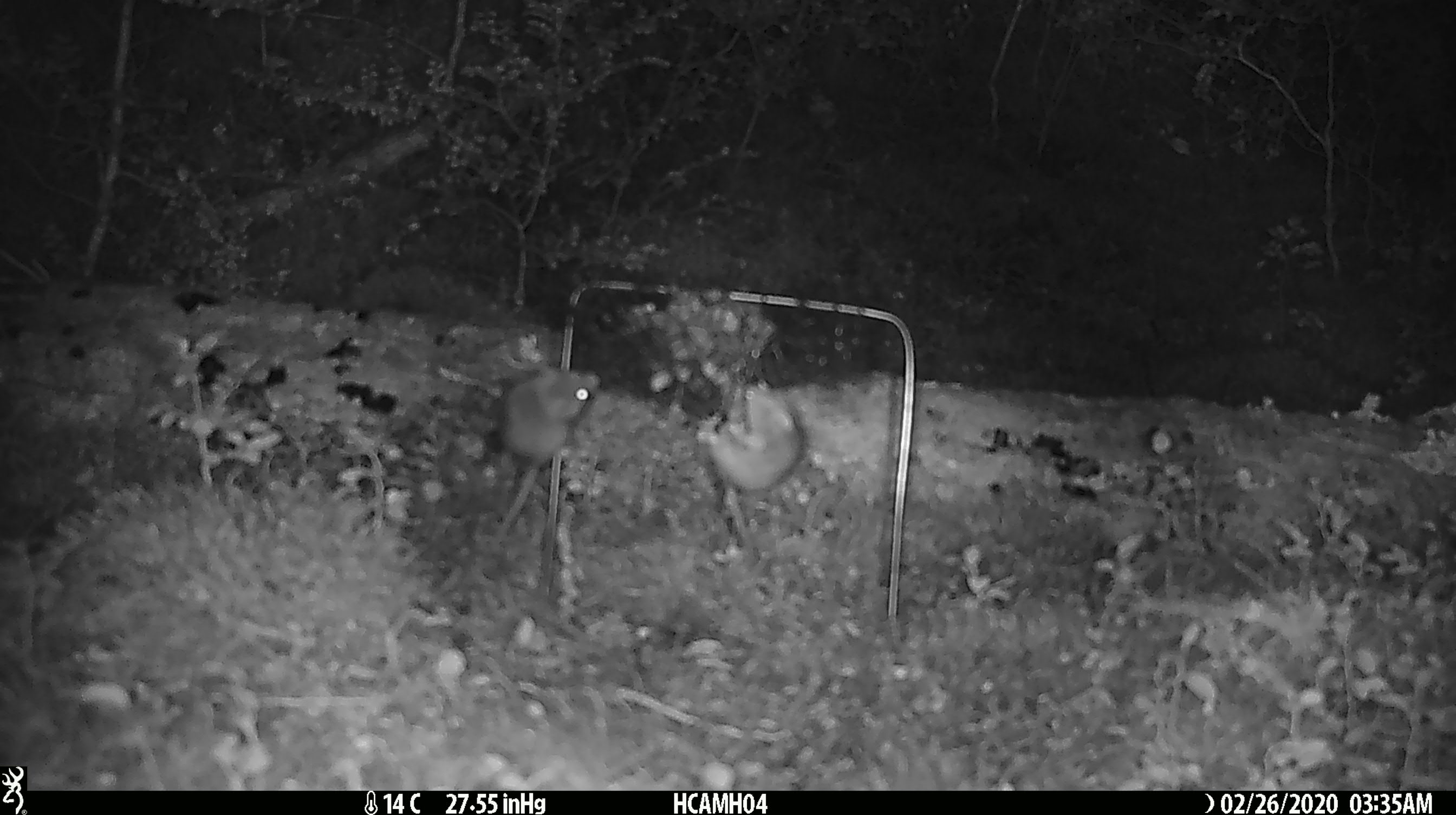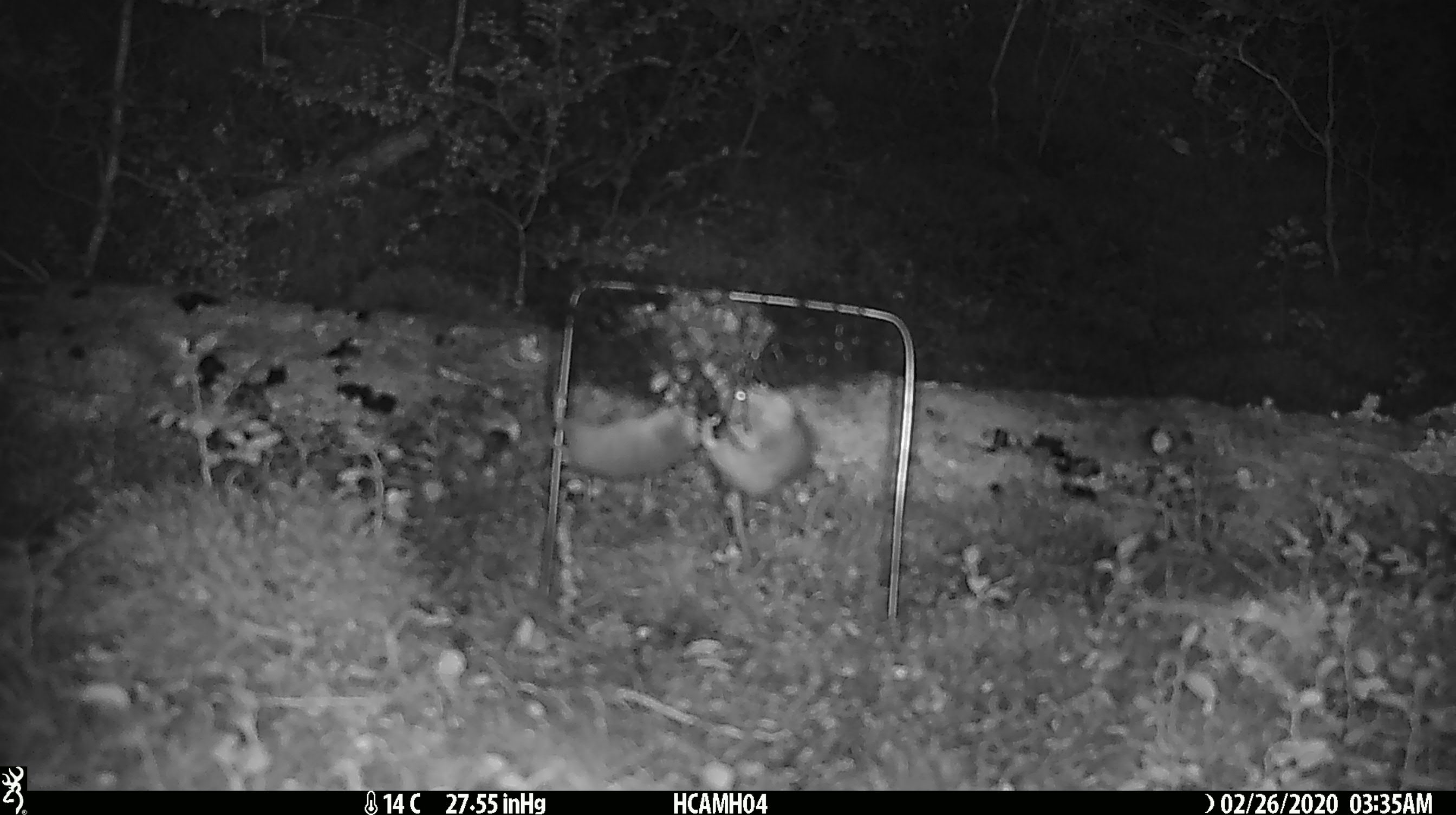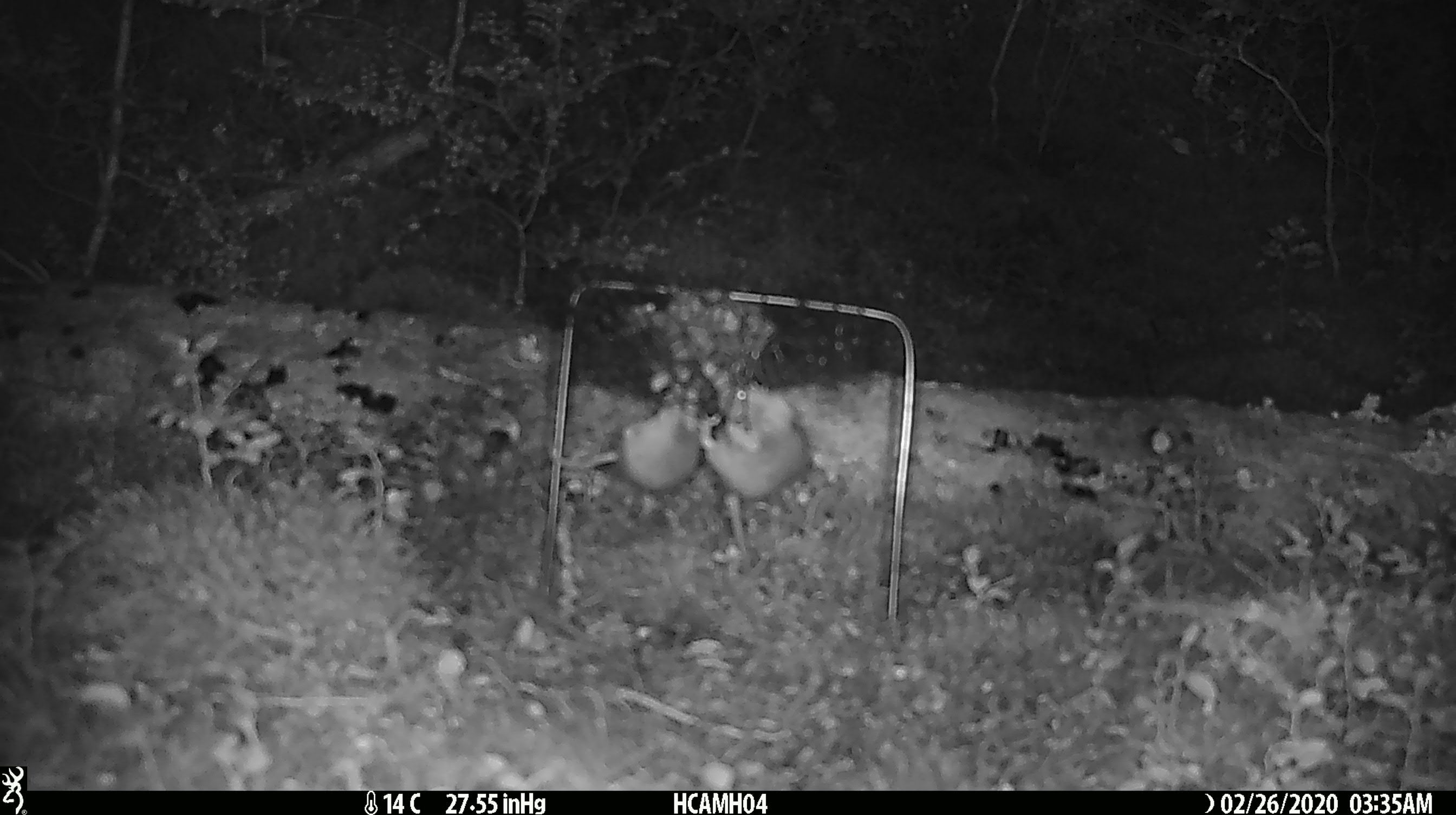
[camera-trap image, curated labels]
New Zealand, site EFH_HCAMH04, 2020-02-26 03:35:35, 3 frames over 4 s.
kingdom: Animalia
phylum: Chordata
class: Mammalia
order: Rodentia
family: Muridae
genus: Mus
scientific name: Mus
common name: mouse